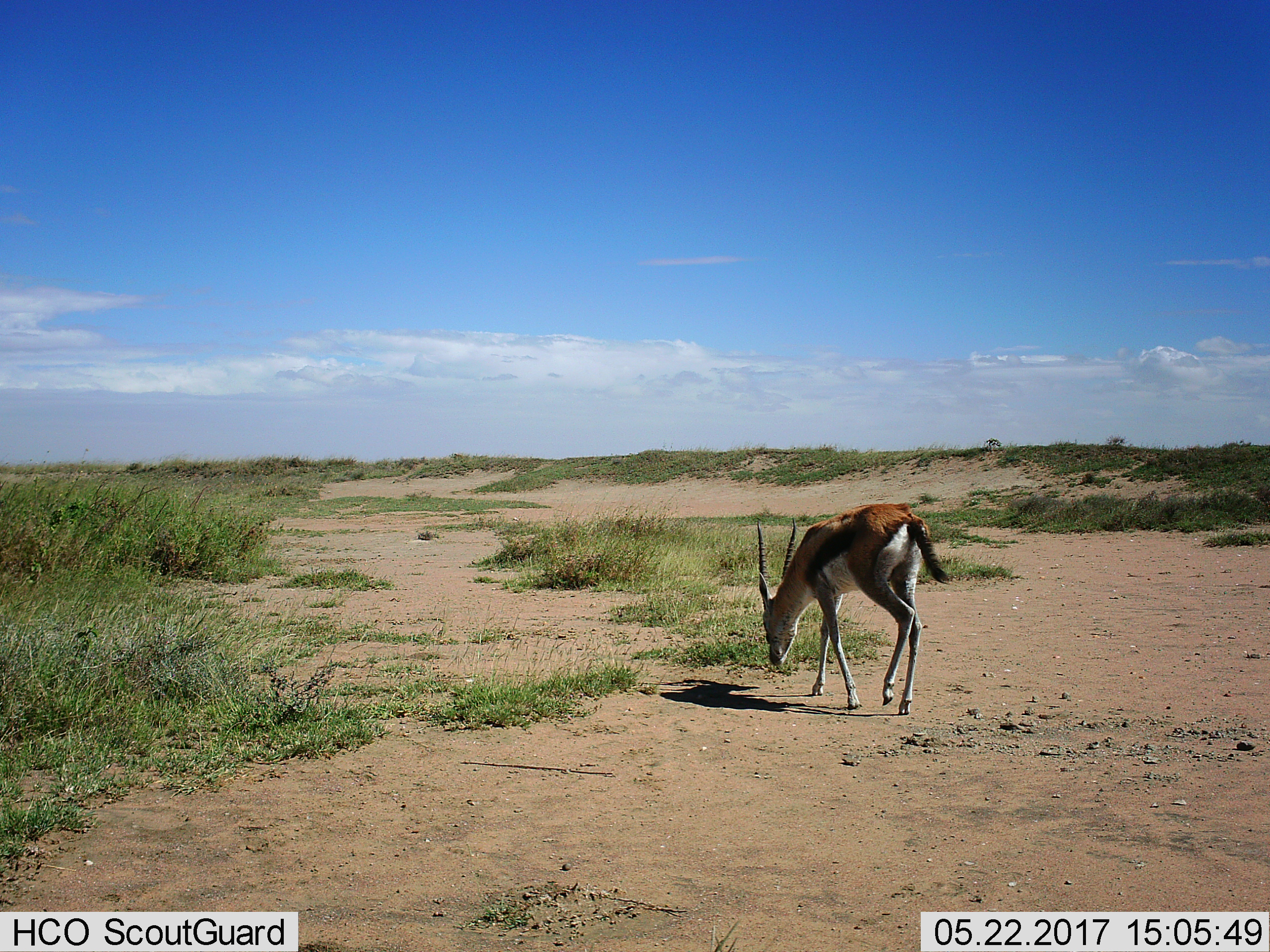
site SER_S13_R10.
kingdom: Animalia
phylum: Chordata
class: Mammalia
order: Artiodactyla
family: Bovidae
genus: Eudorcas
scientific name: Eudorcas thomsonii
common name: thomson's gazelle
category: gazellethomsons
Gazellethomsons (thomson's gazelle) (Eudorcas thomsonii), count 1. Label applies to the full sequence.